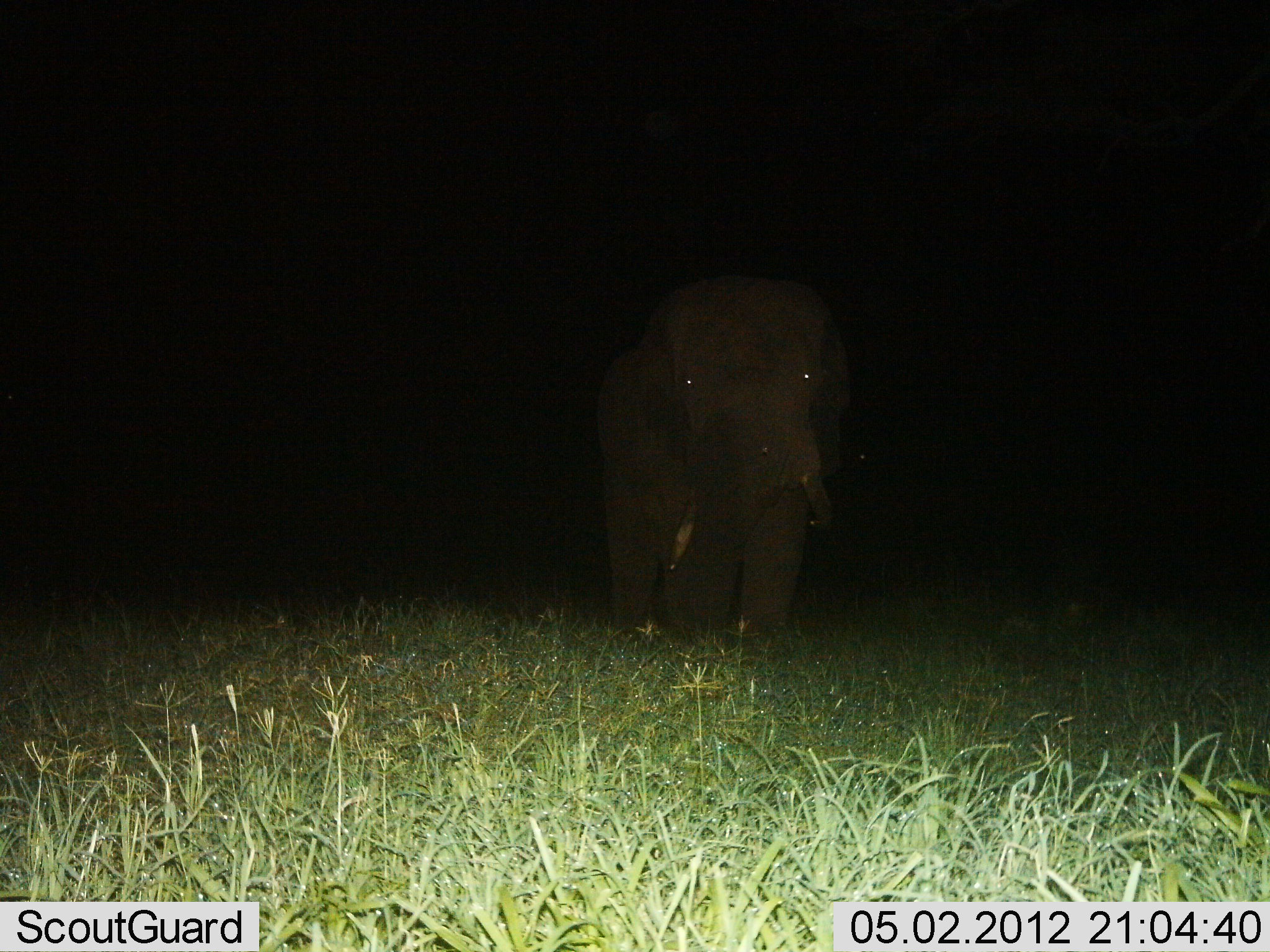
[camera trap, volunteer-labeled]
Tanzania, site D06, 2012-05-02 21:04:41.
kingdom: Animalia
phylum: Chordata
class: Mammalia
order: Proboscidea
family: Elephantidae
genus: Loxodonta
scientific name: Loxodonta africana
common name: african bush elephant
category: elephant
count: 1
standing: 50%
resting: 0%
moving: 50%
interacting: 0%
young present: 10%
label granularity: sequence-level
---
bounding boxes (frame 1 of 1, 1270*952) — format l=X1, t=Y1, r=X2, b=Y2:
animal: l=595, t=265, r=836, b=656